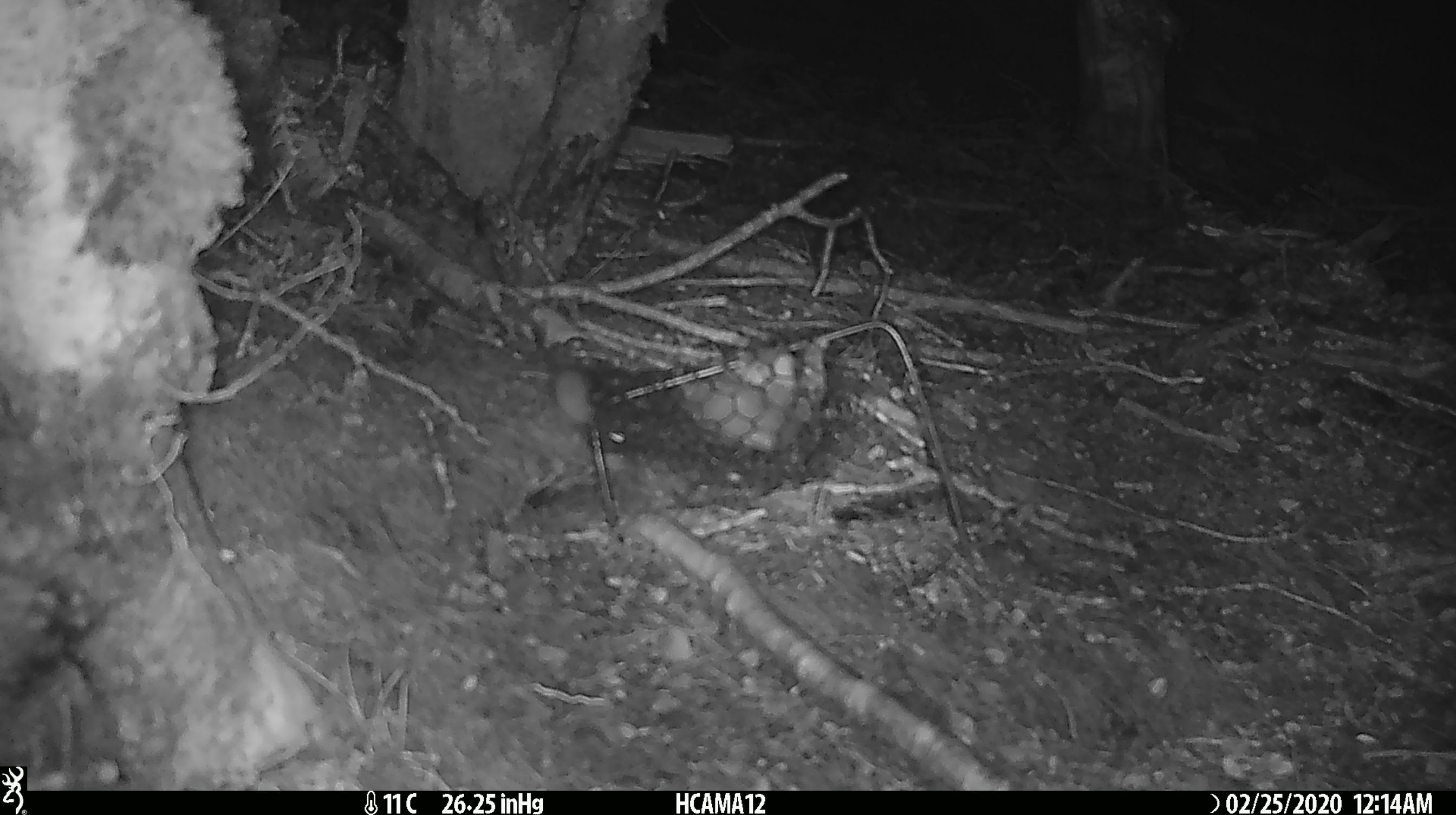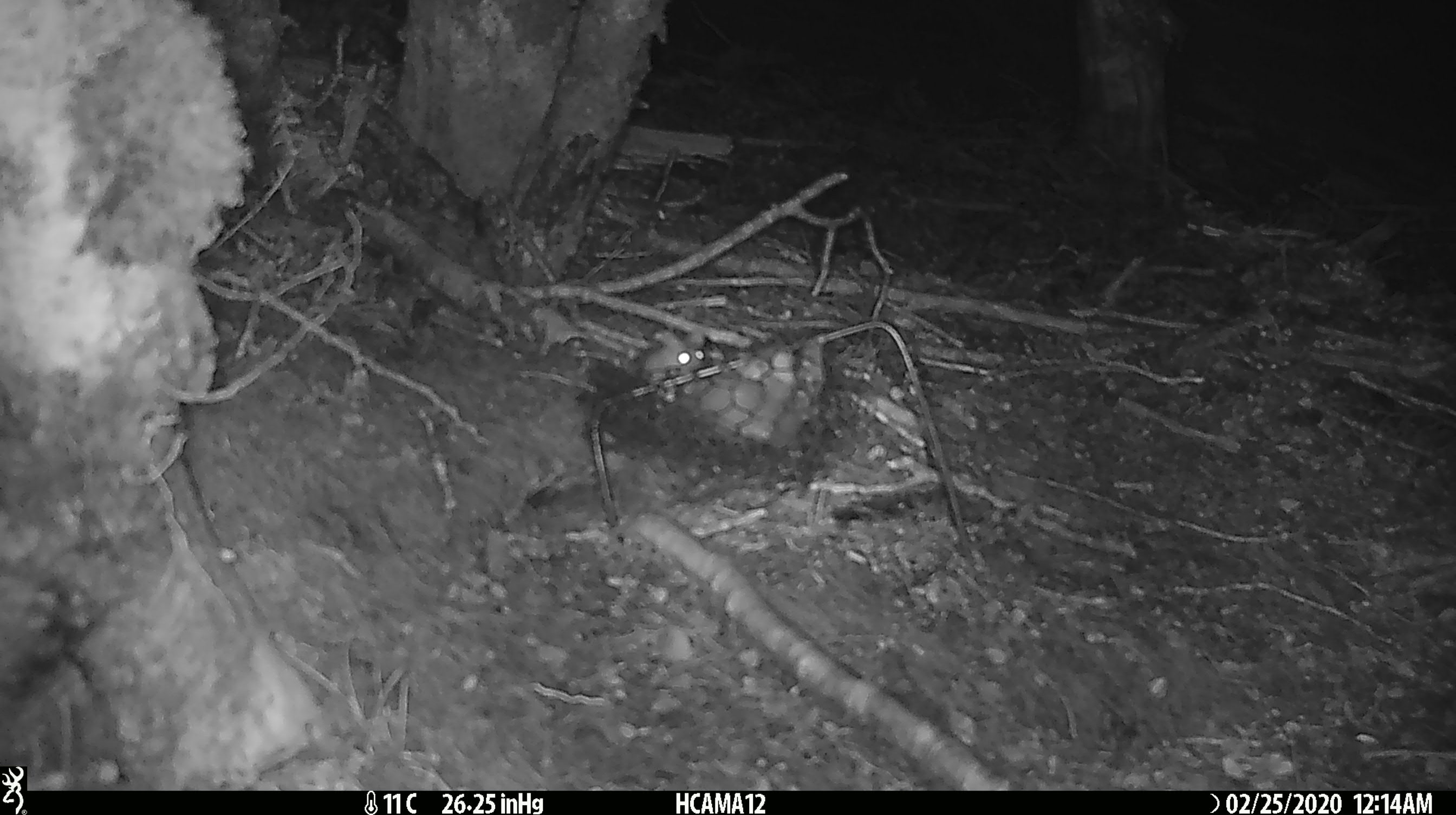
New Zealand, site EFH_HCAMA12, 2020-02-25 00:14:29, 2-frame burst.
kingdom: Animalia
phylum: Chordata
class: Mammalia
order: Rodentia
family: Muridae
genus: Mus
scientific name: Mus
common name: mouse